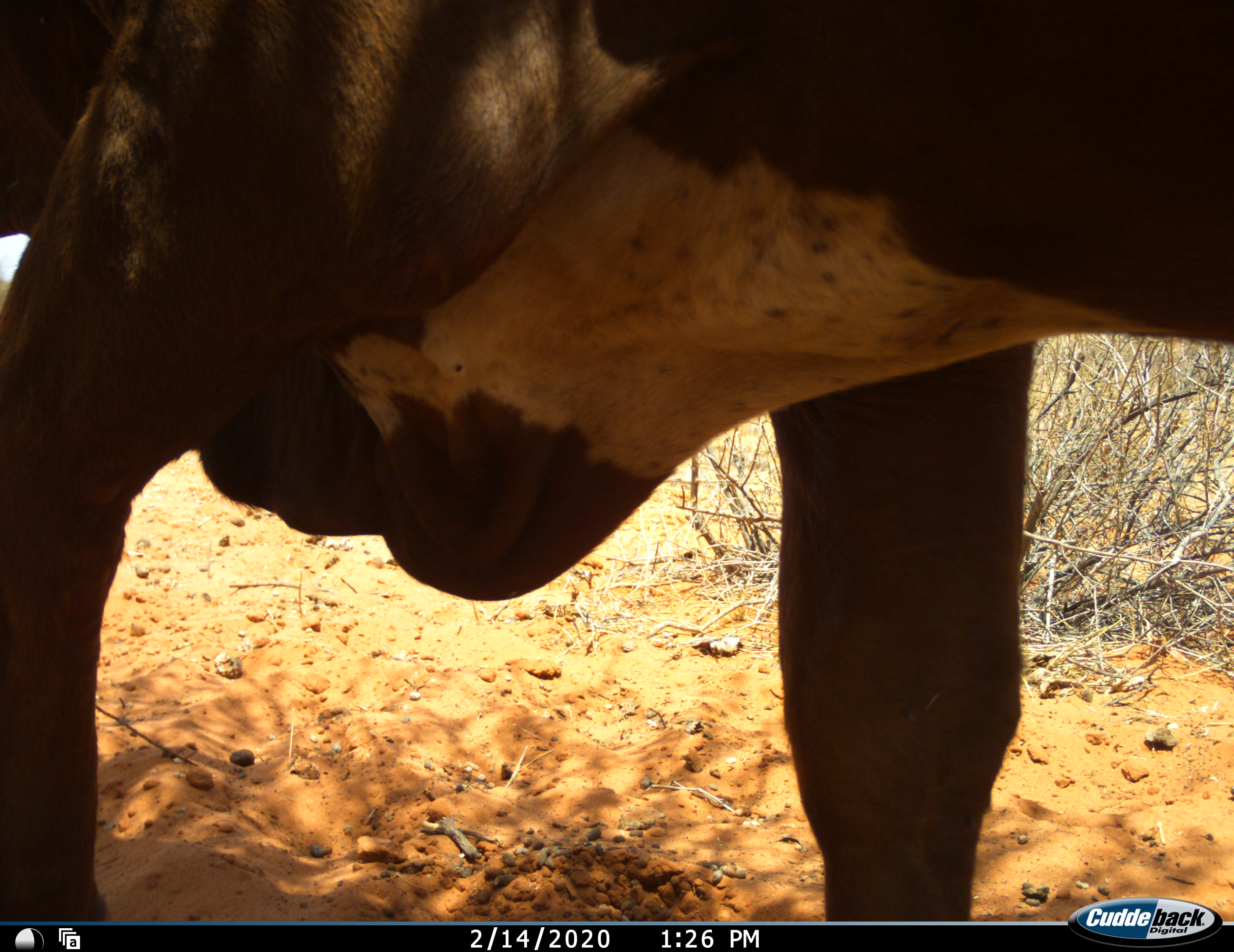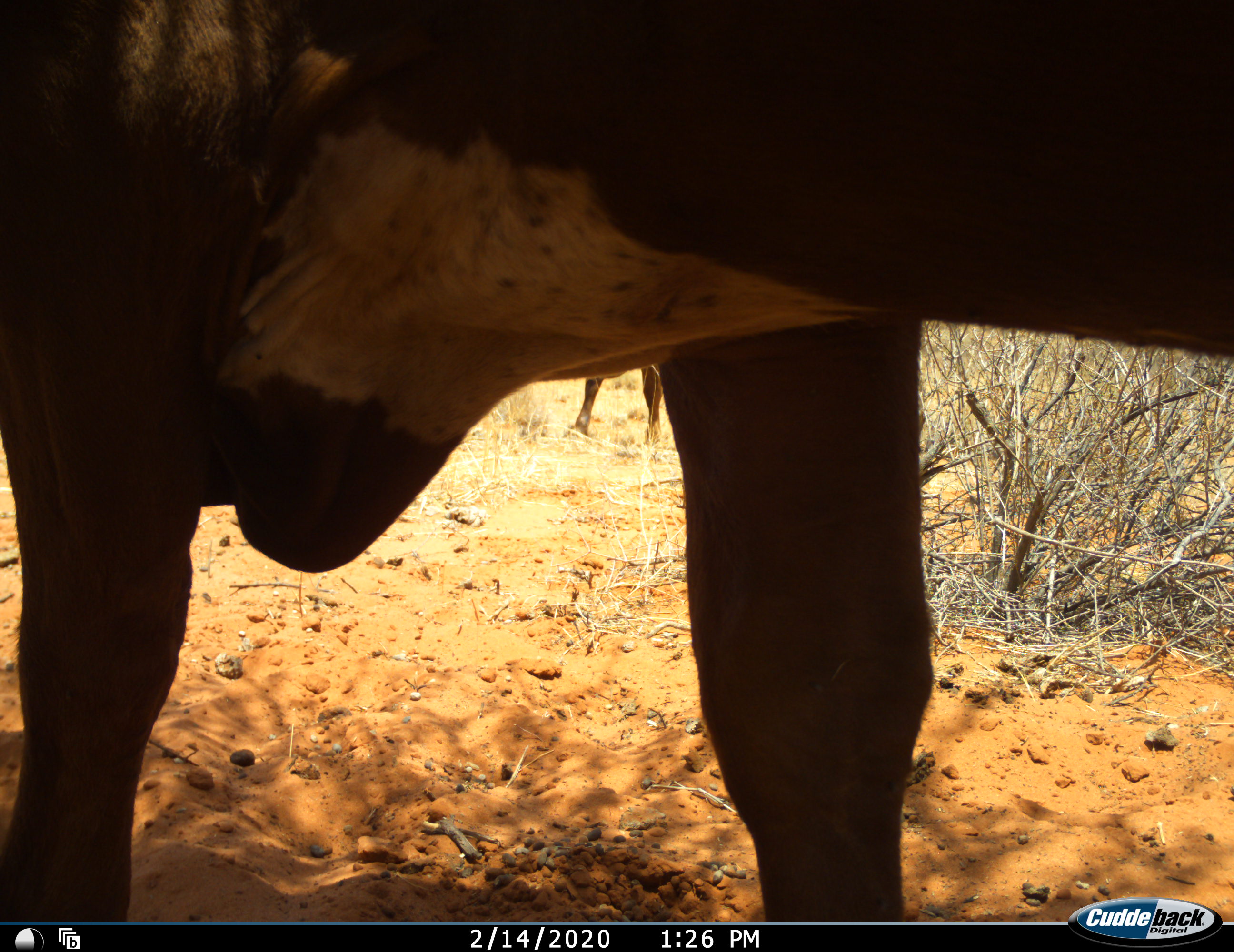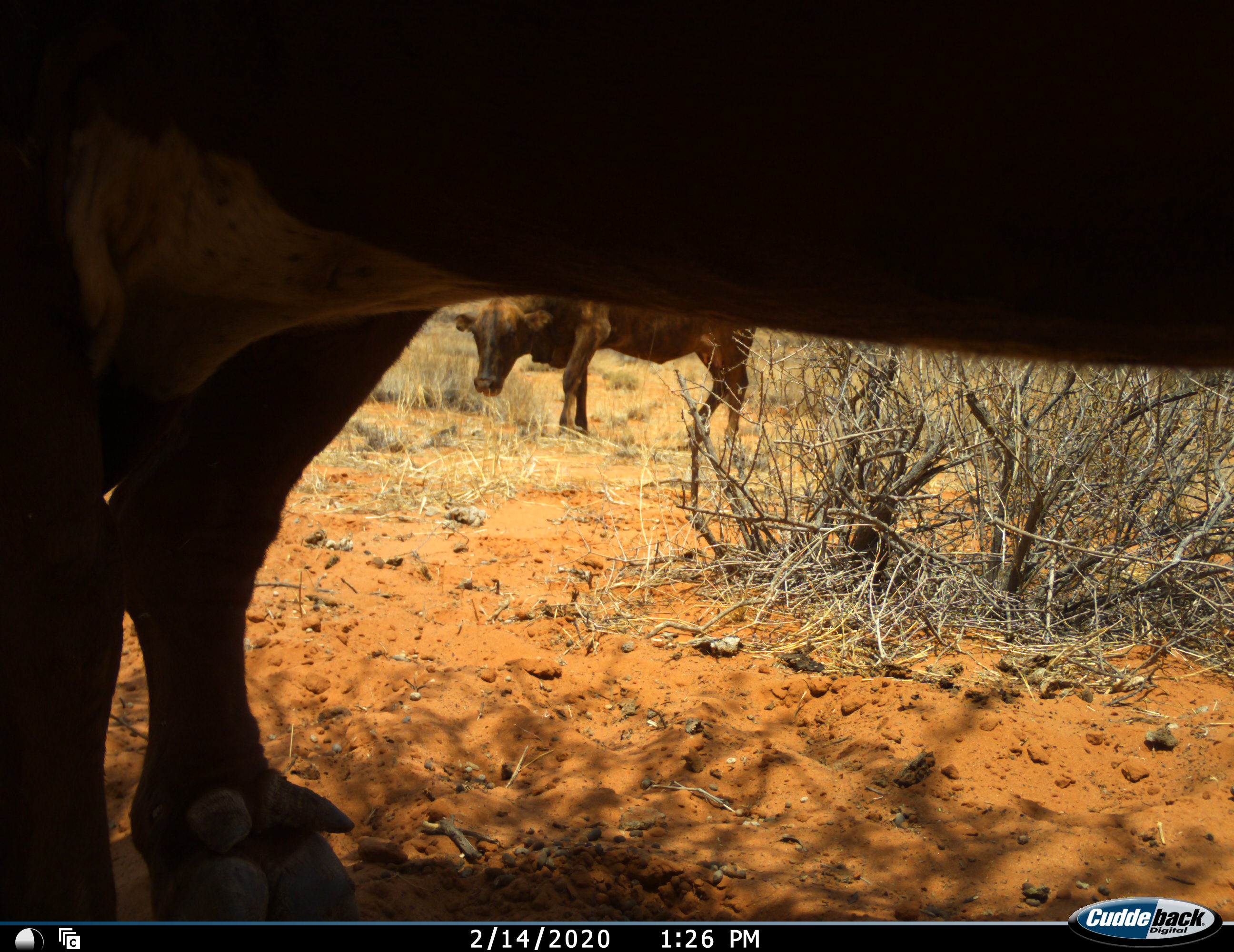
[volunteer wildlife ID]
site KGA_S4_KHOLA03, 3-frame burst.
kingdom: Animalia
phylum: Chordata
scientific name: Vertebrata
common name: domestic animal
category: domesticanimal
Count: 2.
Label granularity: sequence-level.